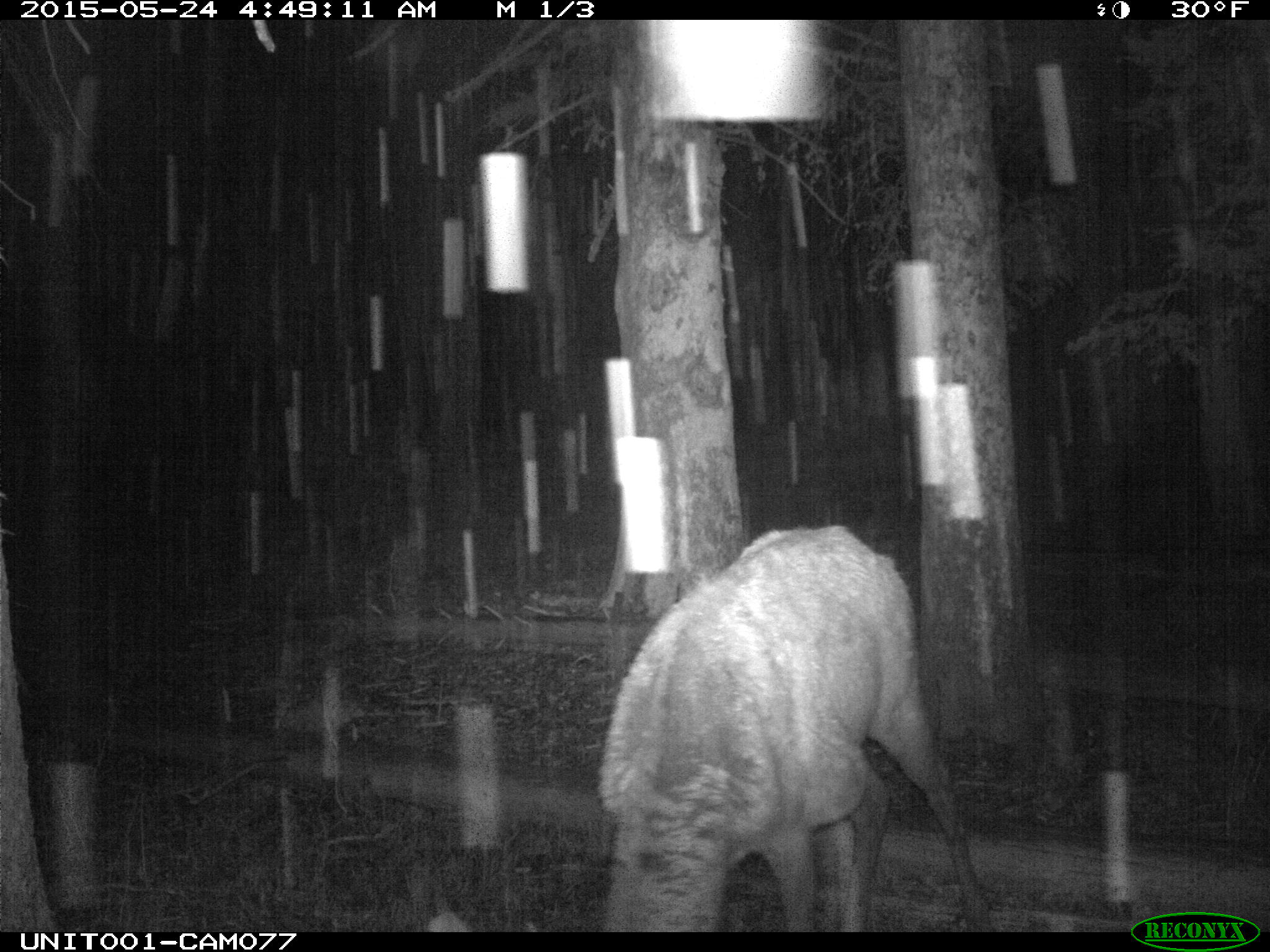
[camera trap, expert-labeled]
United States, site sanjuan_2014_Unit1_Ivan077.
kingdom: Animalia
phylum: Chordata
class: Mammalia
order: Artiodactyla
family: Cervidae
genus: Cervus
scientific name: Cervus elaphus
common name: red deer